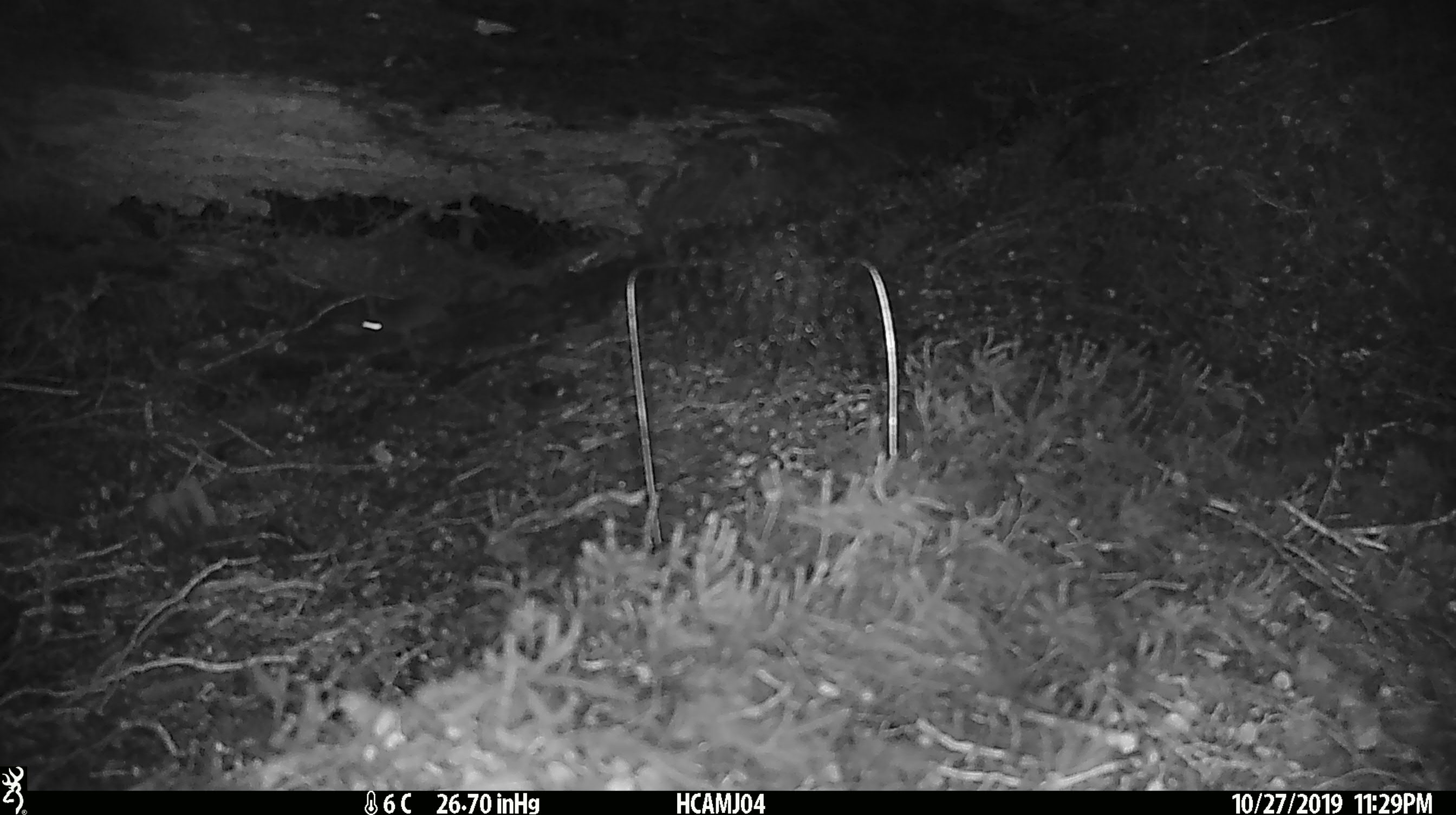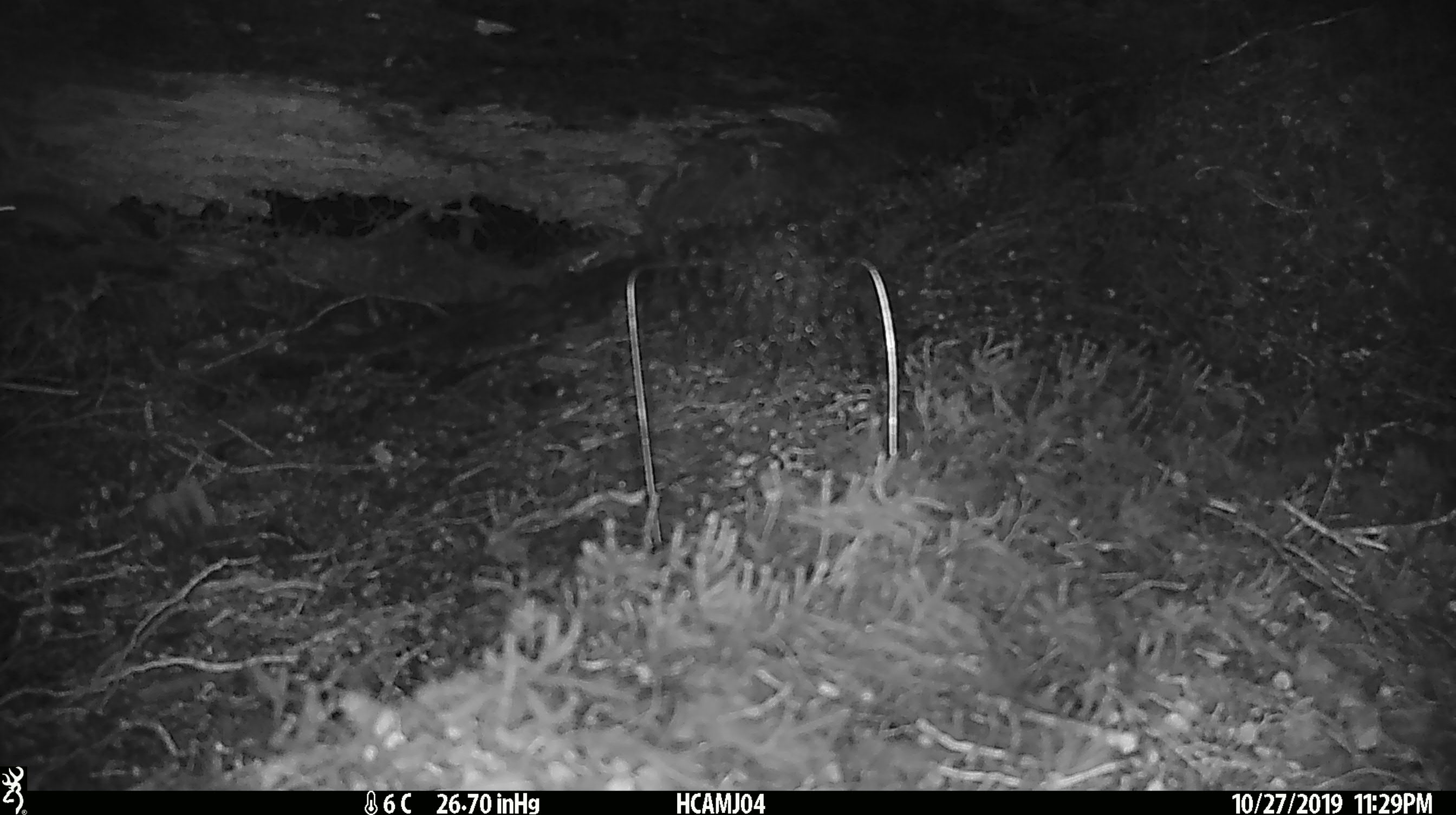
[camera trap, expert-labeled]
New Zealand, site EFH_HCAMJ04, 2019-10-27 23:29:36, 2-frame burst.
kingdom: Animalia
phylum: Chordata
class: Mammalia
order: Rodentia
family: Muridae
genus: Mus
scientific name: Mus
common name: mouse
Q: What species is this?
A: Mouse (Mus).